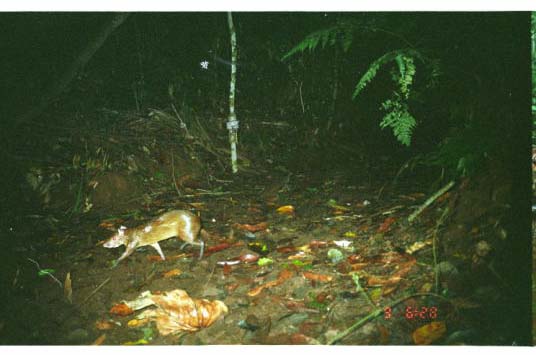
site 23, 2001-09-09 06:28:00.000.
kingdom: Animalia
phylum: Chordata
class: Mammalia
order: Rodentia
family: Dasyproctidae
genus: Dasyprocta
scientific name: Dasyprocta punctata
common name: central american agouti